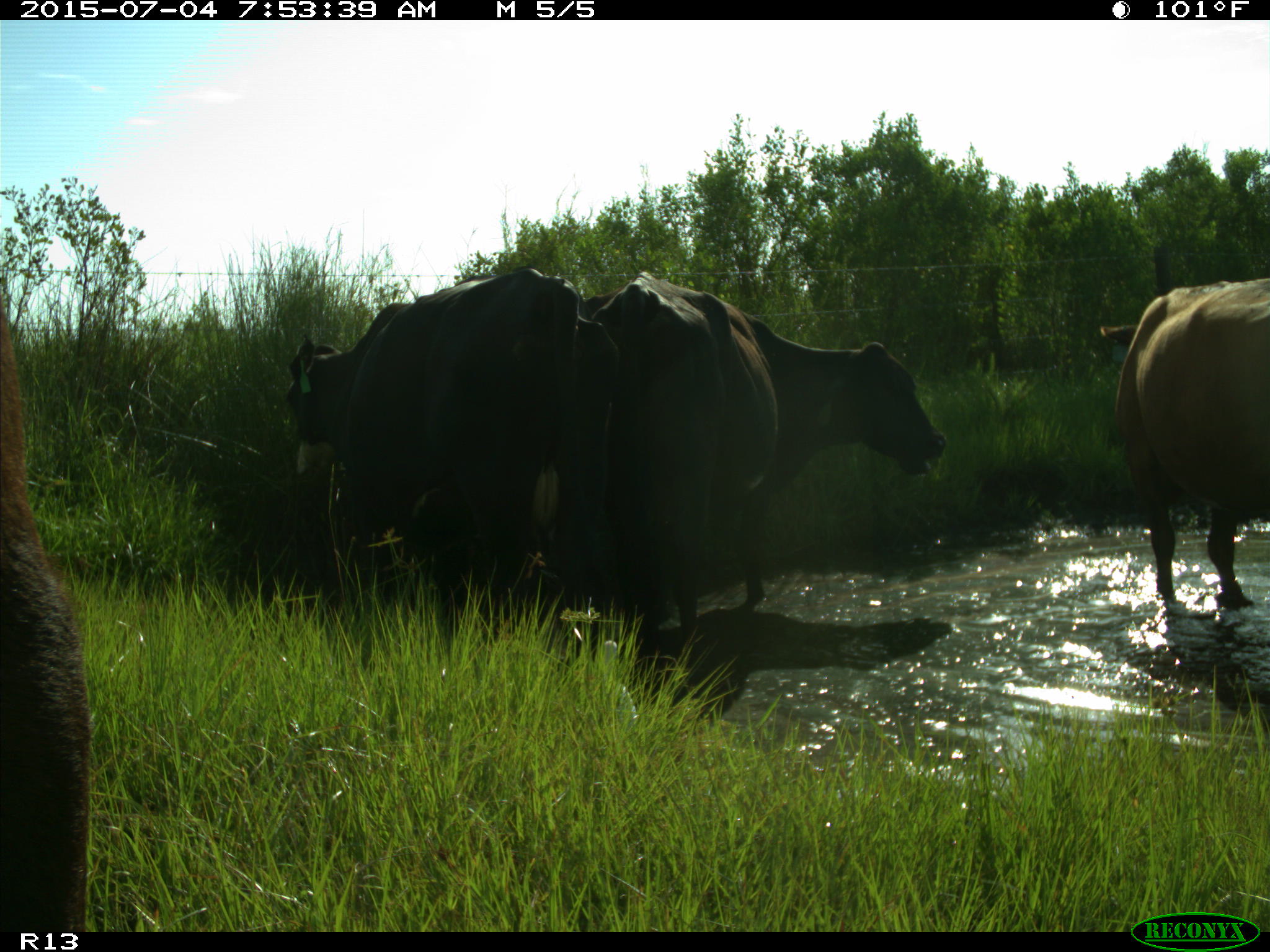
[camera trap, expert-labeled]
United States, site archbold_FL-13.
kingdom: Animalia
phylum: Chordata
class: Mammalia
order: Artiodactyla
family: Bovidae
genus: Bos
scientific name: Bos taurus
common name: domestic cow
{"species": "Bos taurus (domestic cow)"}